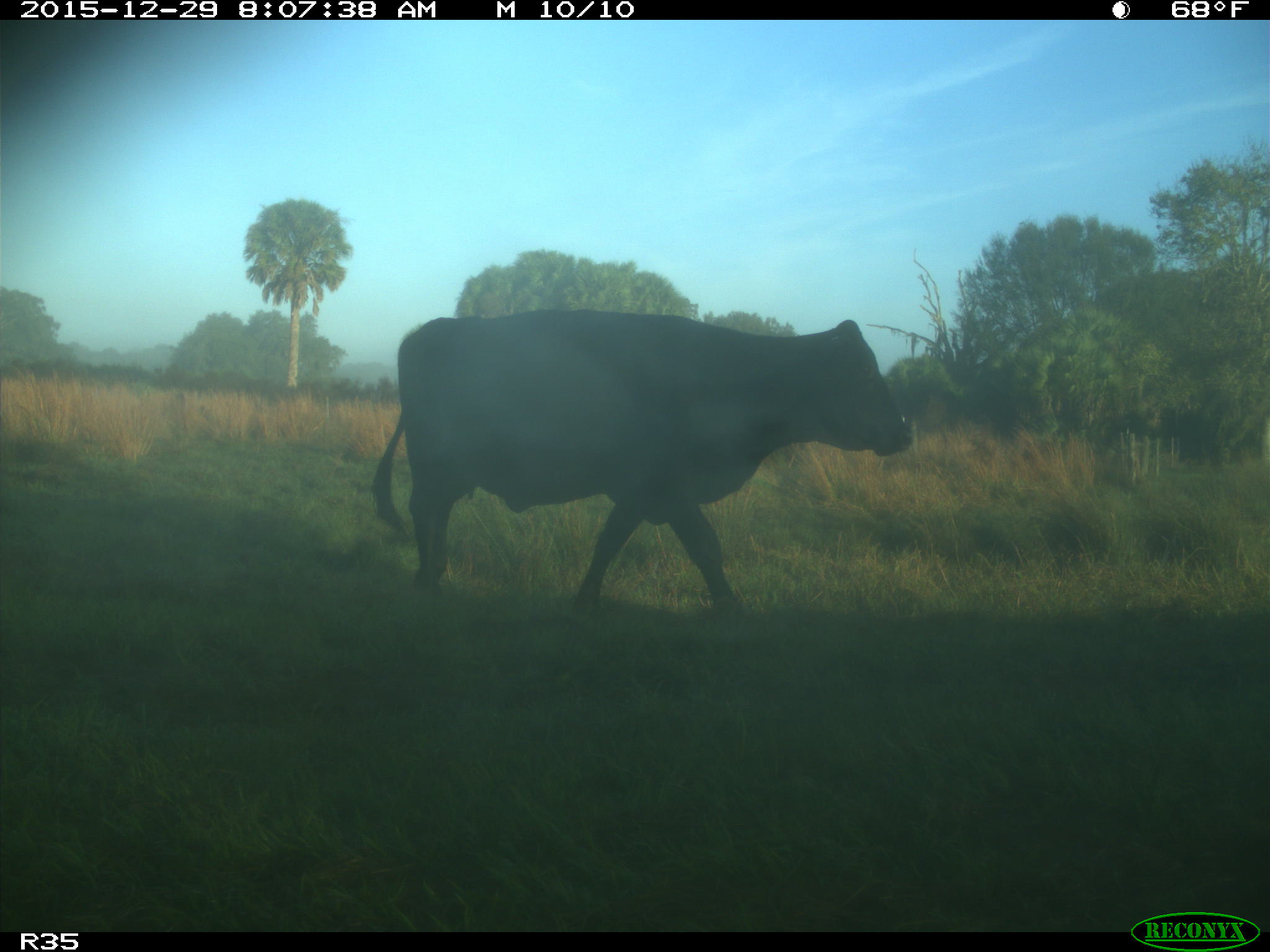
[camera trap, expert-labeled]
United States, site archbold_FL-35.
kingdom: Animalia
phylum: Chordata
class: Mammalia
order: Artiodactyla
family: Bovidae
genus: Bos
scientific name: Bos taurus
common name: domestic cow